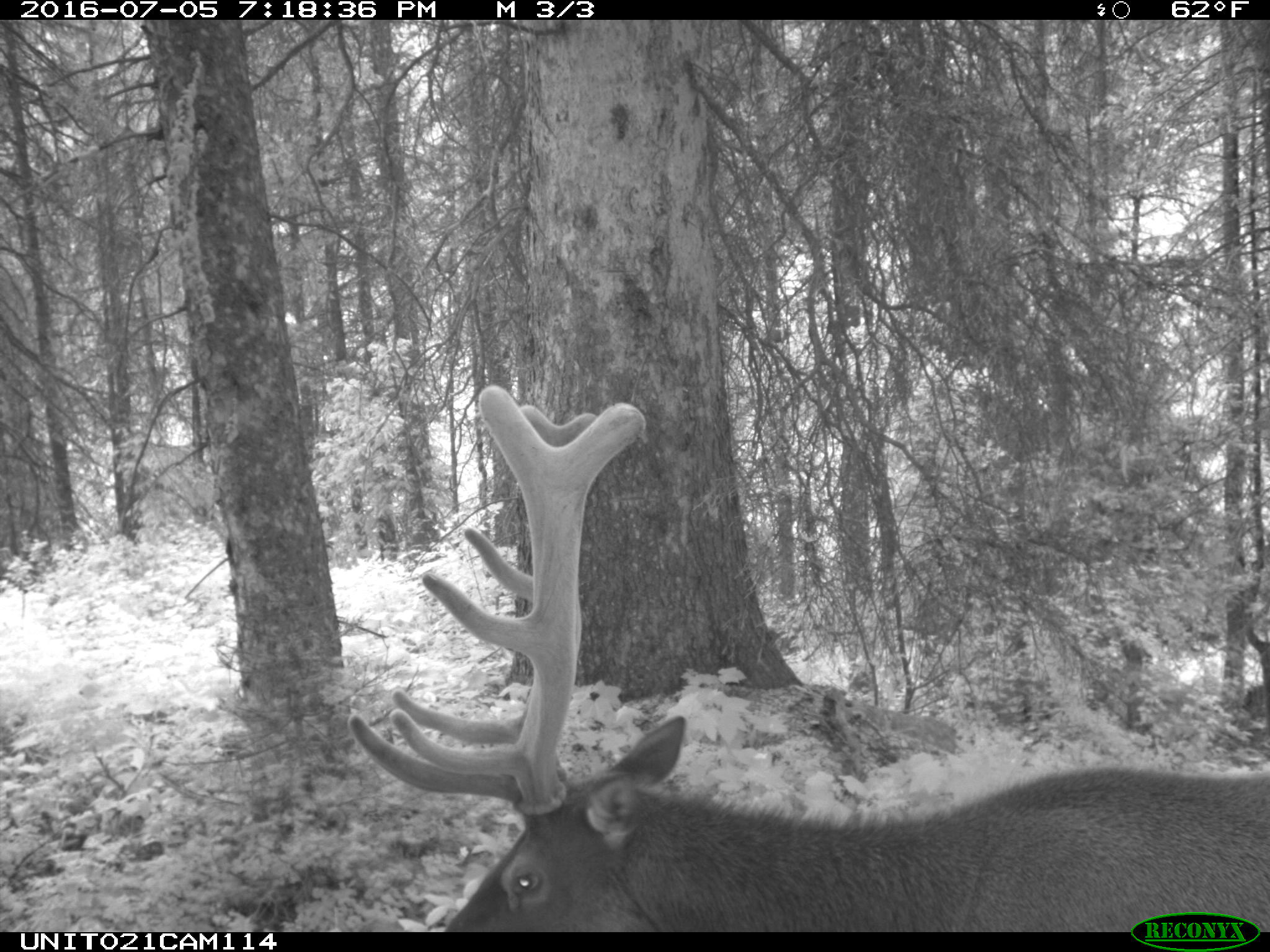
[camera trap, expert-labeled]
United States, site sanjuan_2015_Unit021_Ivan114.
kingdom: Animalia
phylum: Chordata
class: Mammalia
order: Artiodactyla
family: Cervidae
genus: Cervus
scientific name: Cervus elaphus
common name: red deer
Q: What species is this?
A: Cervus elaphus (red deer).